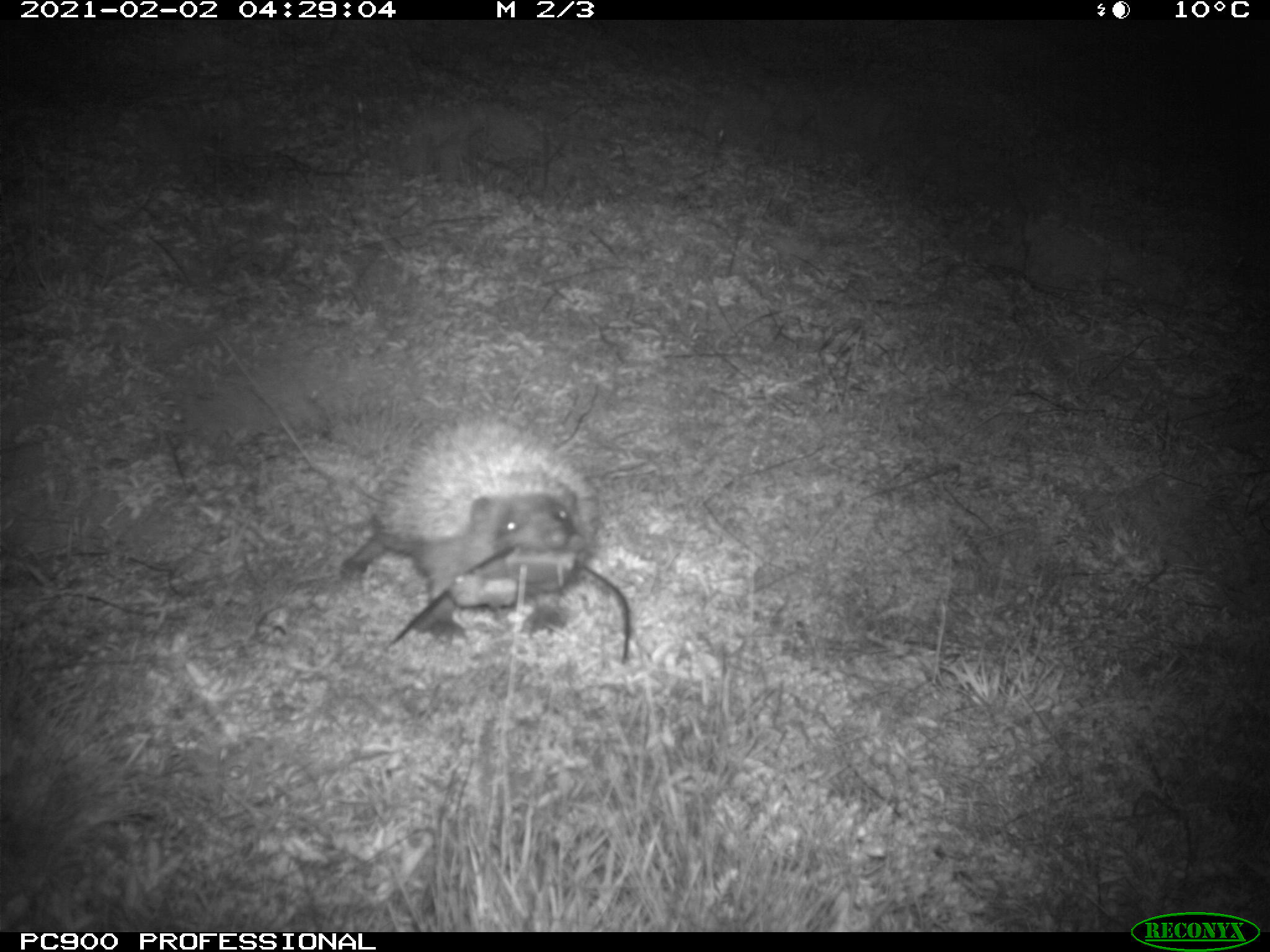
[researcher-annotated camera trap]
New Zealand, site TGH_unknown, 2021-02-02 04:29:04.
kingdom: Animalia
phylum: Chordata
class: Mammalia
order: Eulipotyphla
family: Erinaceidae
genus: Erinaceus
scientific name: Erinaceus europaeus europaeus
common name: european hedgehog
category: hedgehog